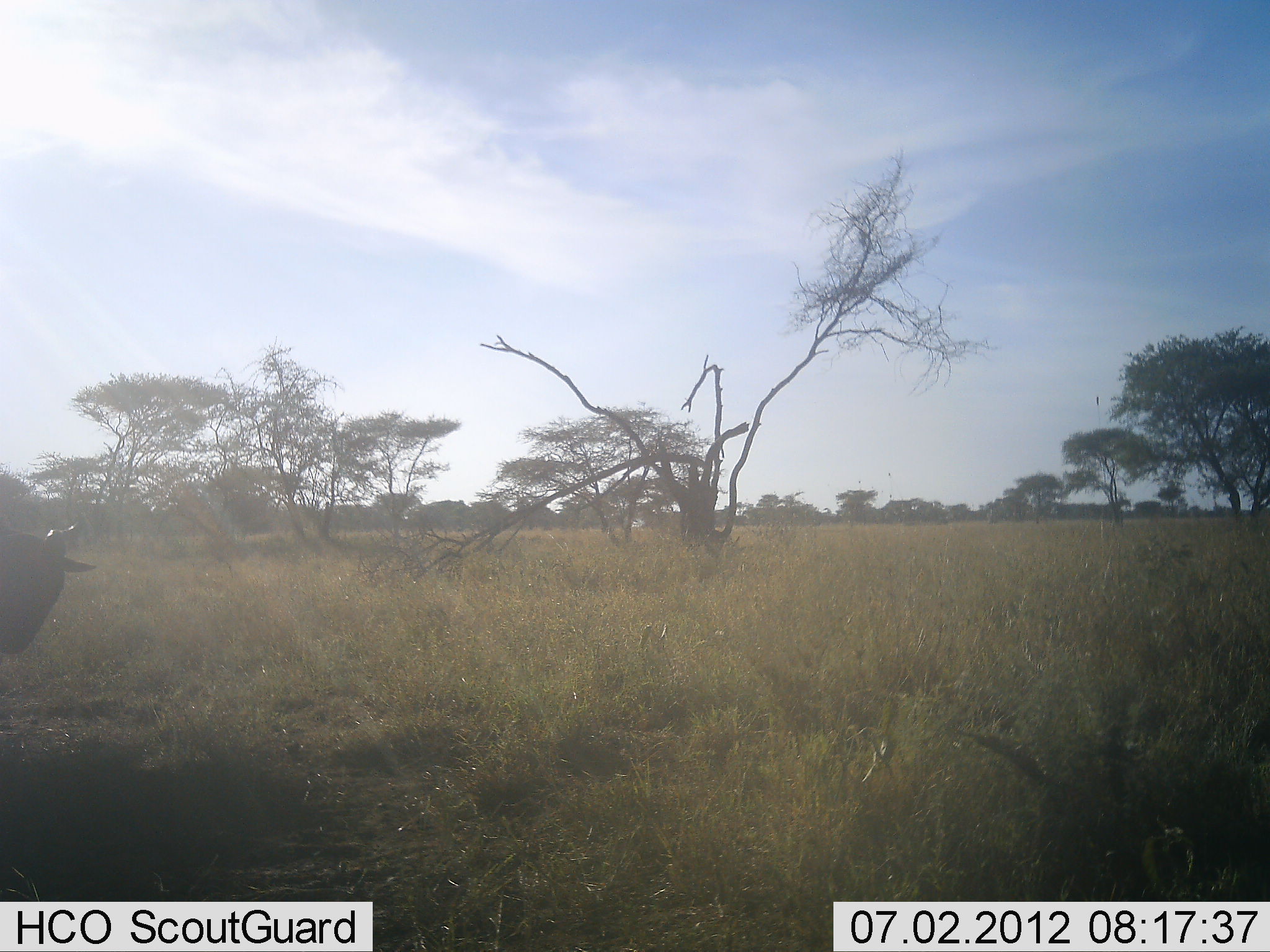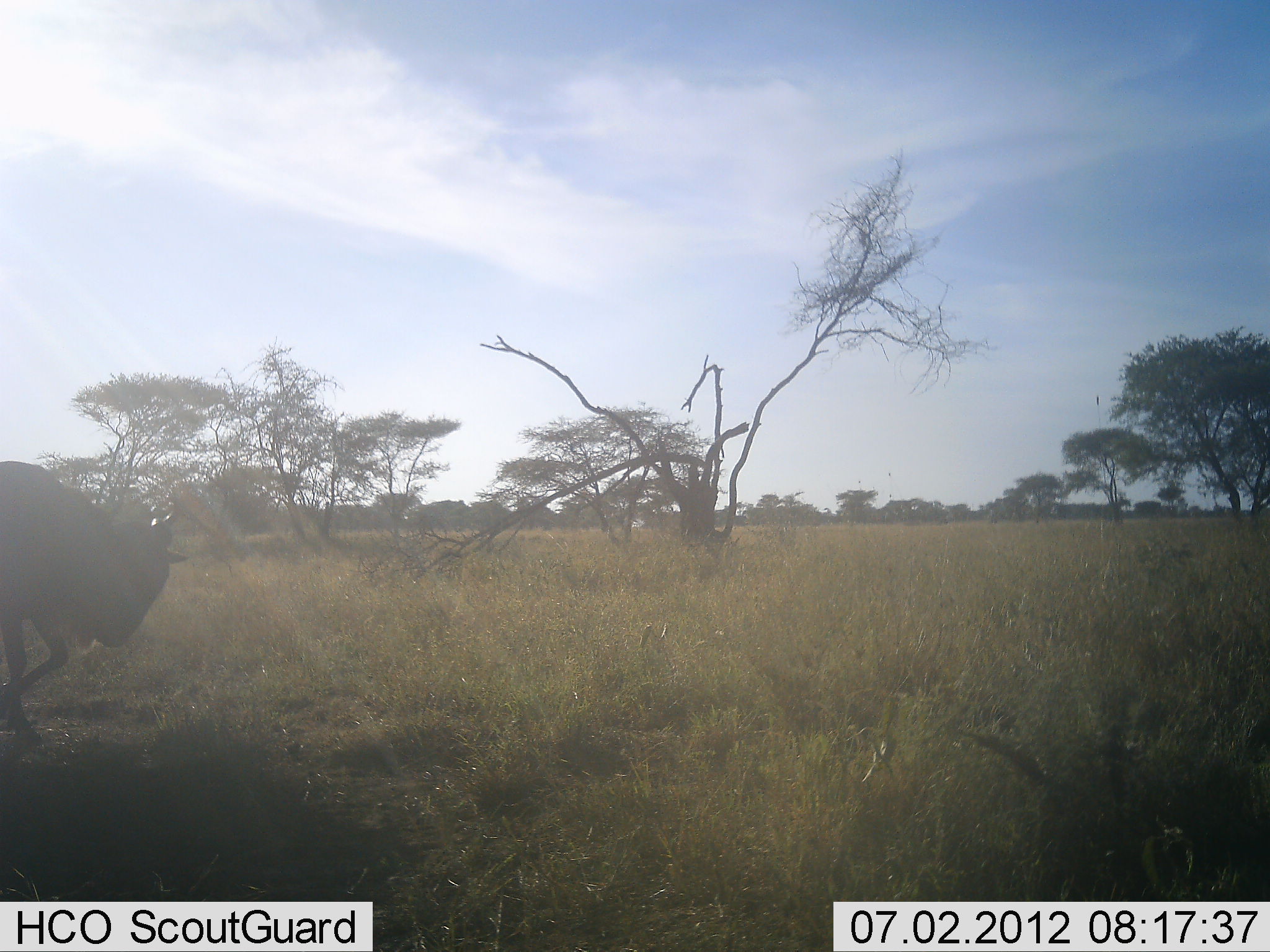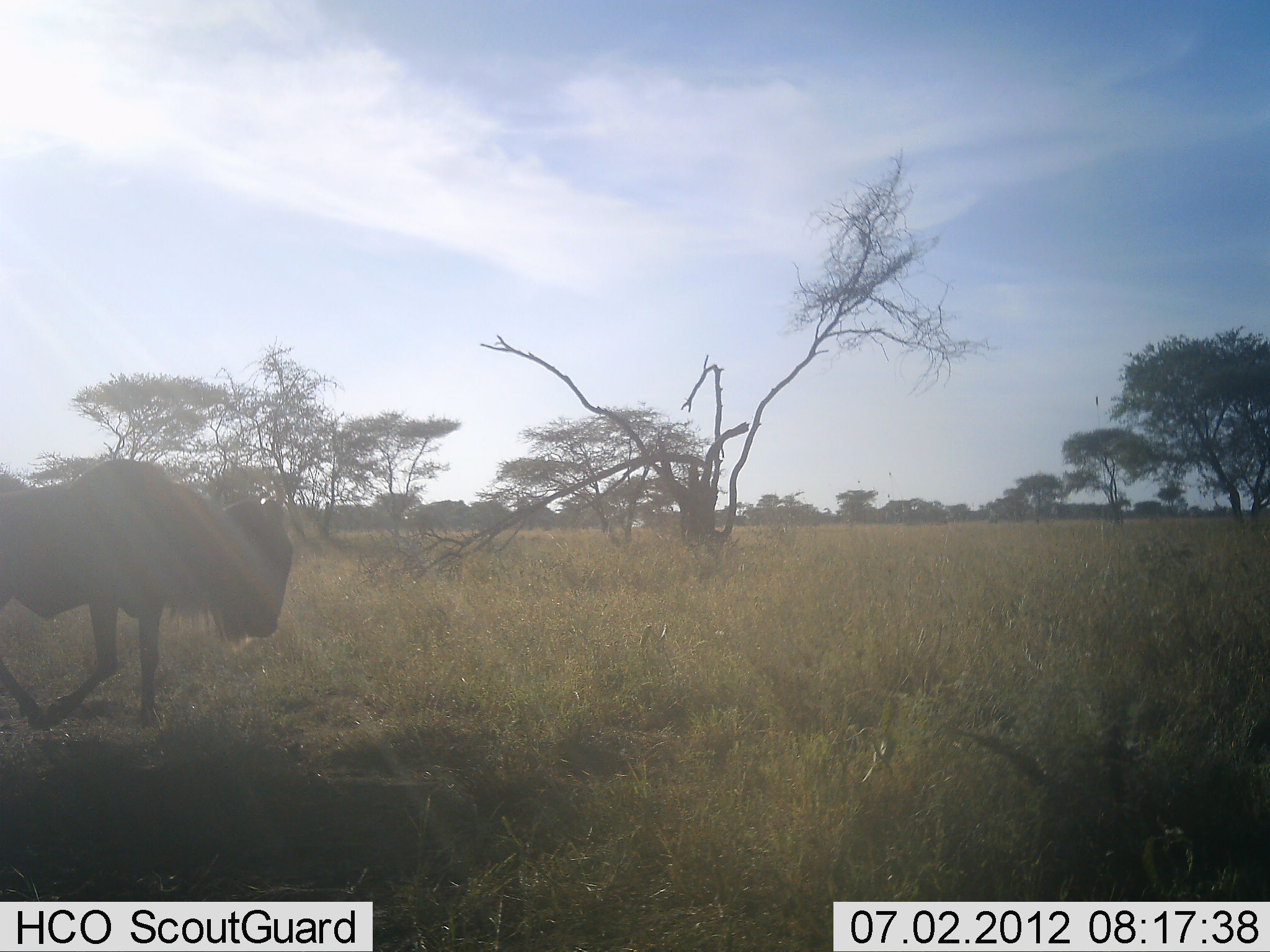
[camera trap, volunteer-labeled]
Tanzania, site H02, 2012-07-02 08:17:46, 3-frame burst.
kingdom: Animalia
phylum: Chordata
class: Mammalia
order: Artiodactyla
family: Bovidae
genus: Connochaetes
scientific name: Connochaetes taurinus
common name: blue wildebeest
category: wildebeest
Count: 1.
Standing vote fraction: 10%.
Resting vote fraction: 0%.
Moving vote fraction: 90%.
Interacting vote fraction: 0%.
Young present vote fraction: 0%.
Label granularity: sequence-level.